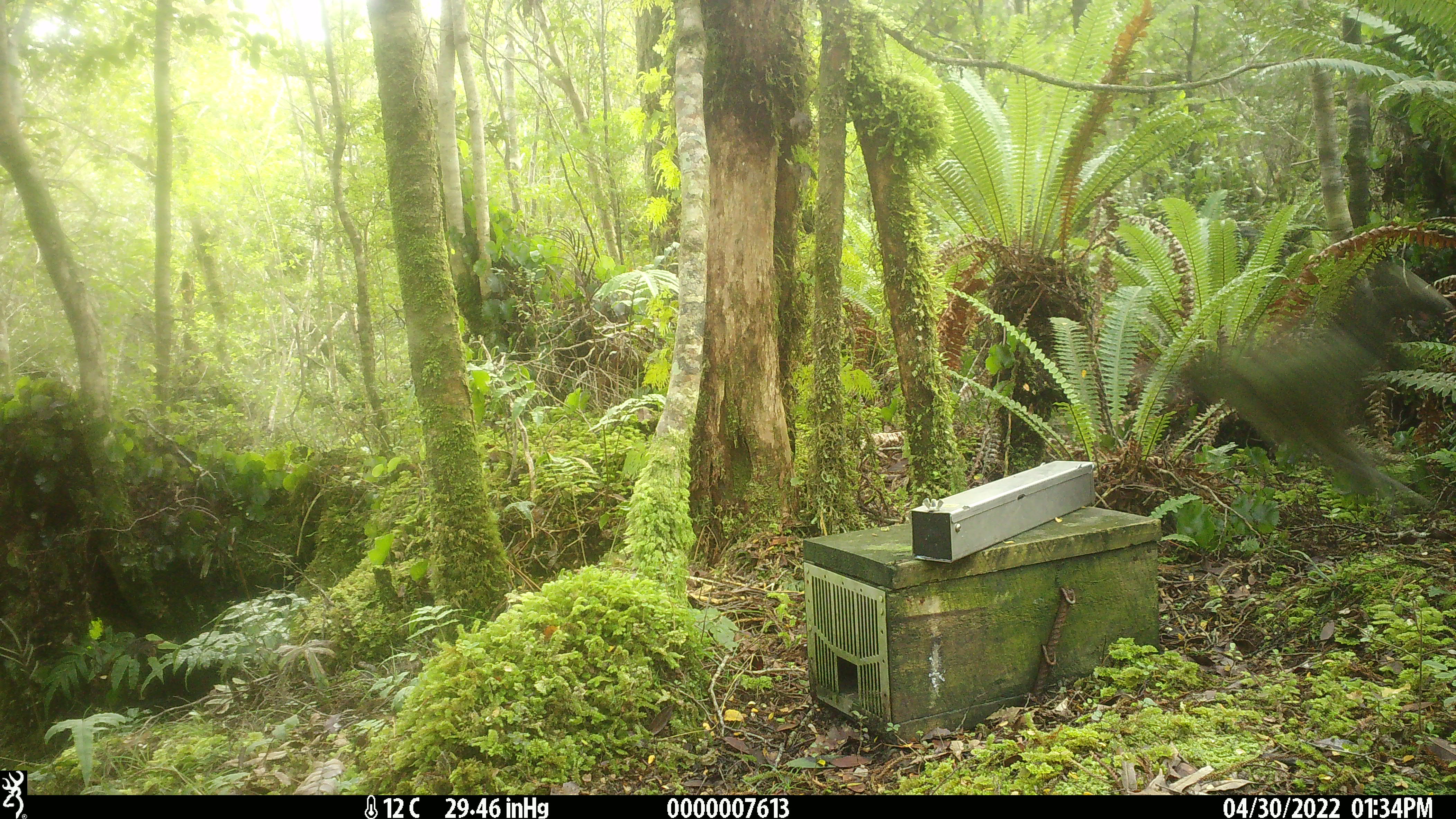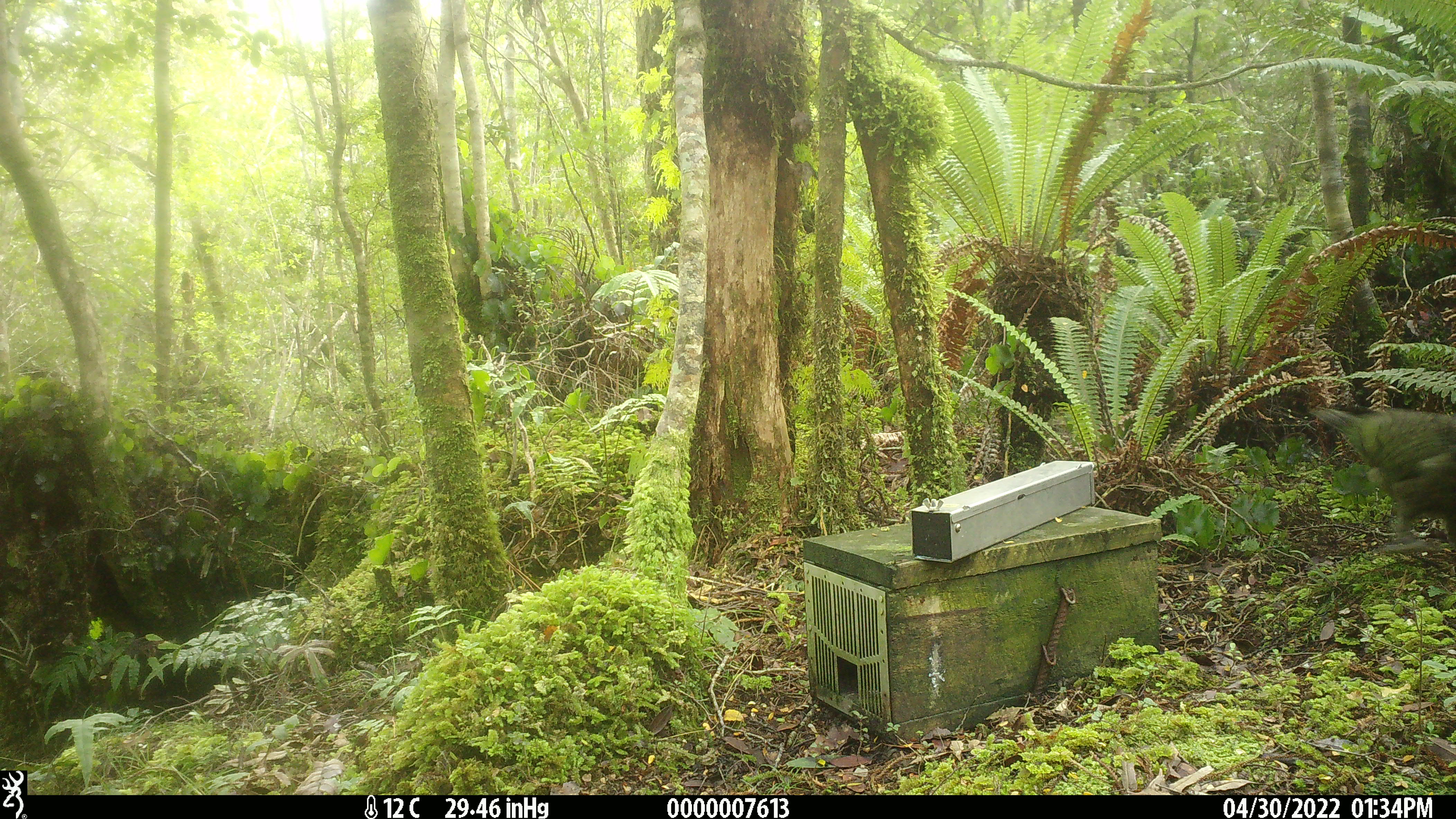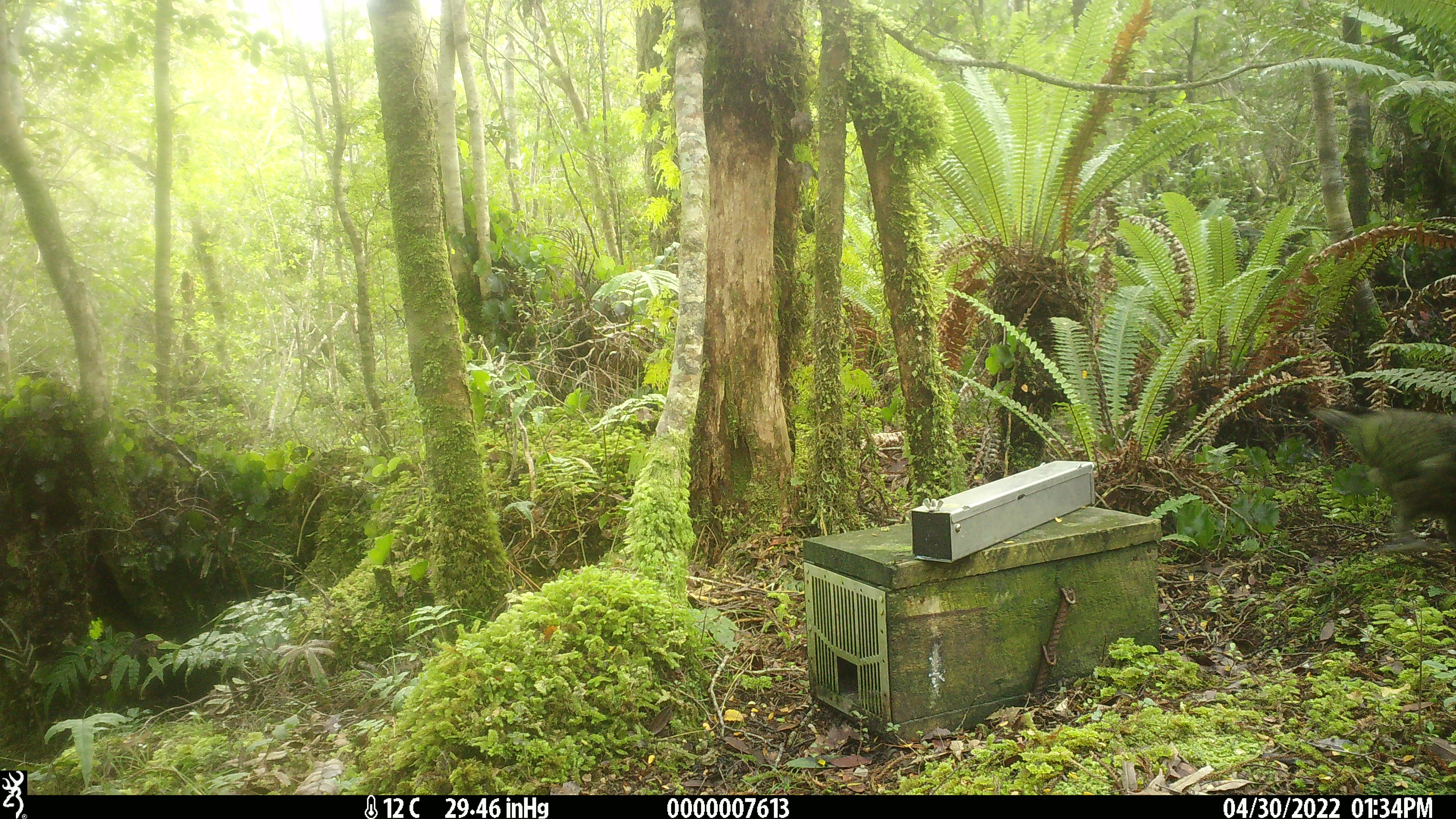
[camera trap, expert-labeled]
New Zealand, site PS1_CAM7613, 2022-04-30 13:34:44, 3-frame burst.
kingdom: Animalia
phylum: Chordata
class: Aves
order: Psittaciformes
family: Strigopidae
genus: Nestor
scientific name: Nestor notabilis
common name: kea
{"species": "kea (Nestor notabilis)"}